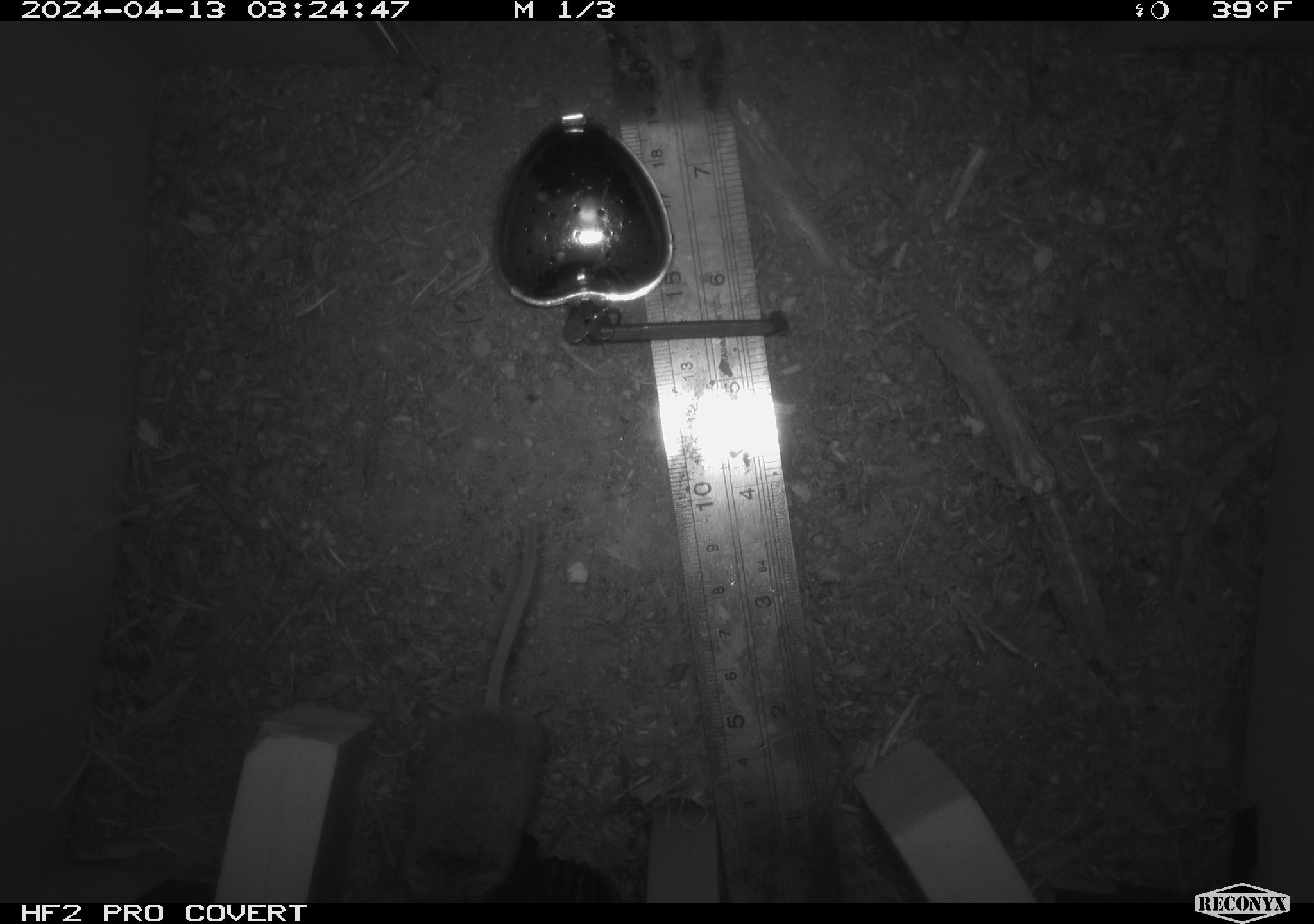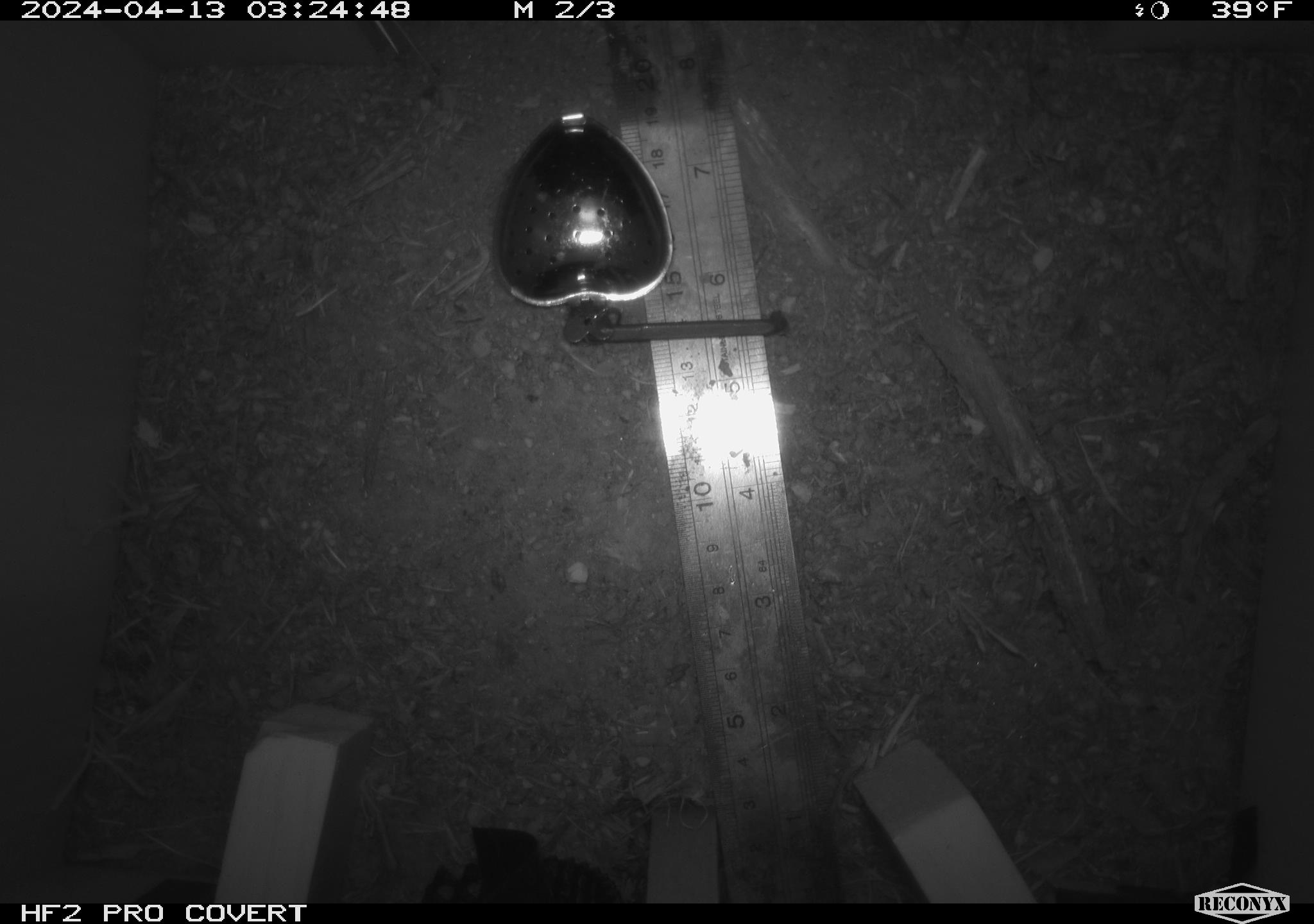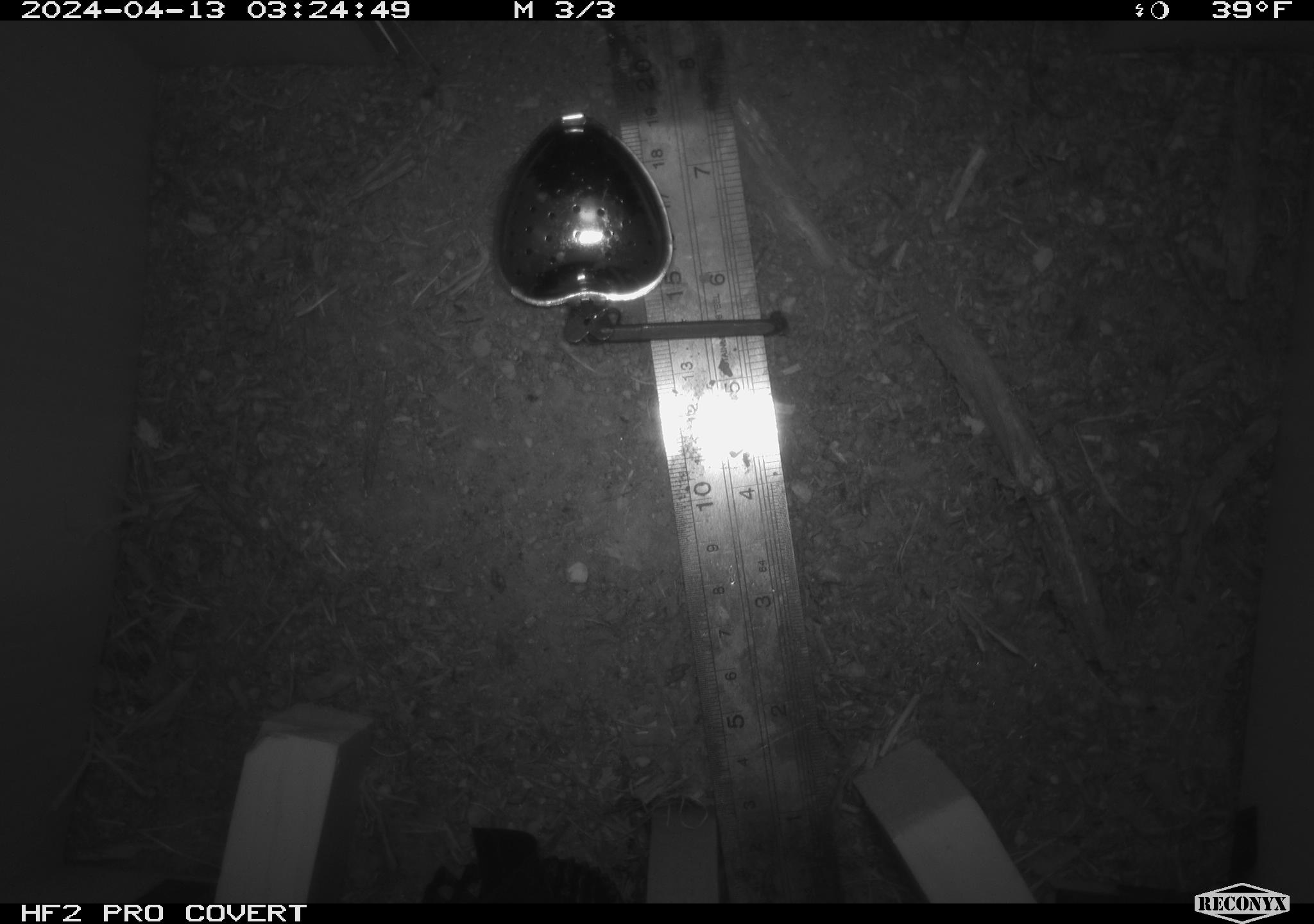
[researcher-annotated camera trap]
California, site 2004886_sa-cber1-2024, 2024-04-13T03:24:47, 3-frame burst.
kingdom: Animalia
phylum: Chordata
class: Mammalia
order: Rodentia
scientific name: Rodentia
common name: mouse species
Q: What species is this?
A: Mouse species (Rodentia).